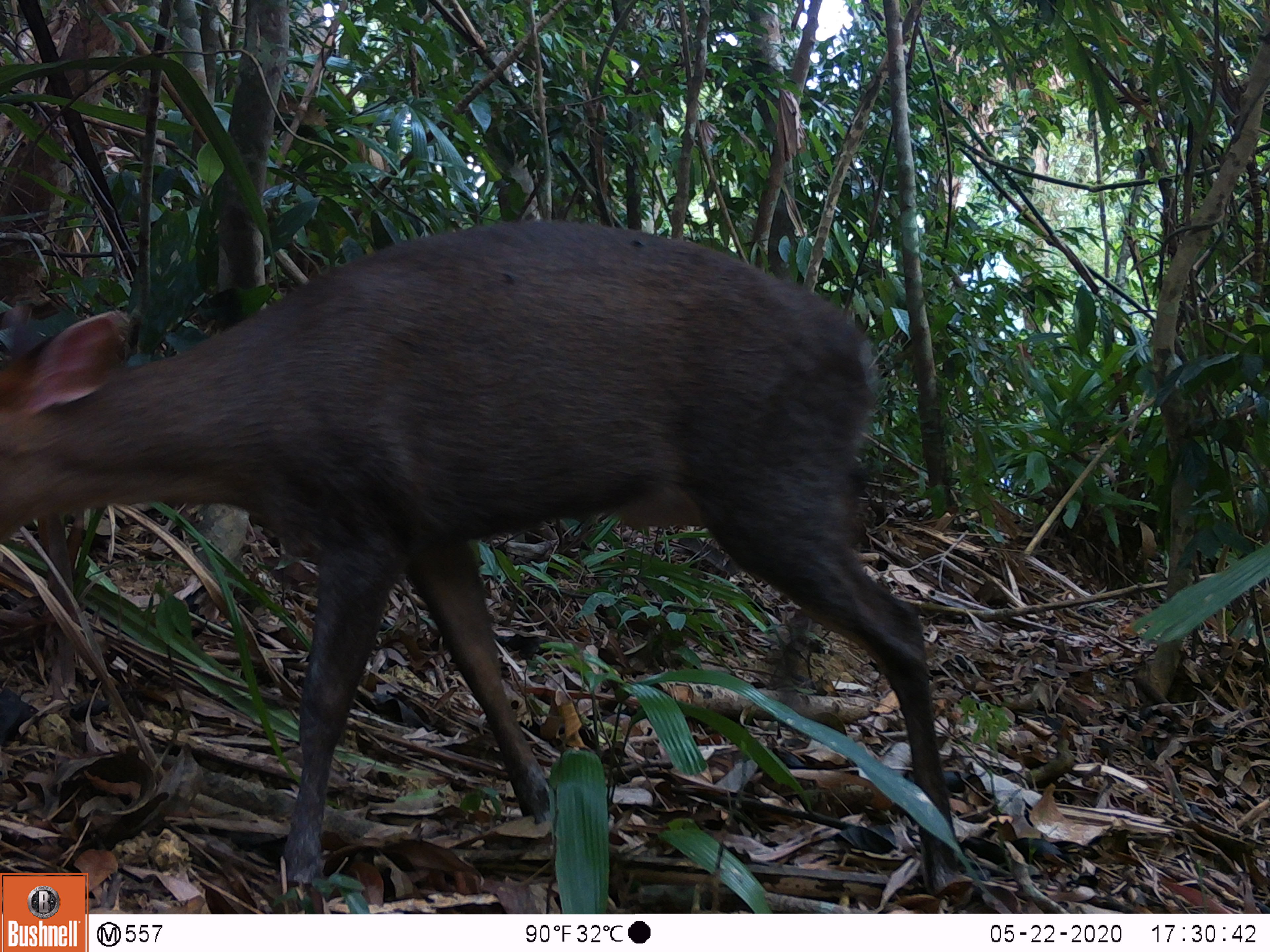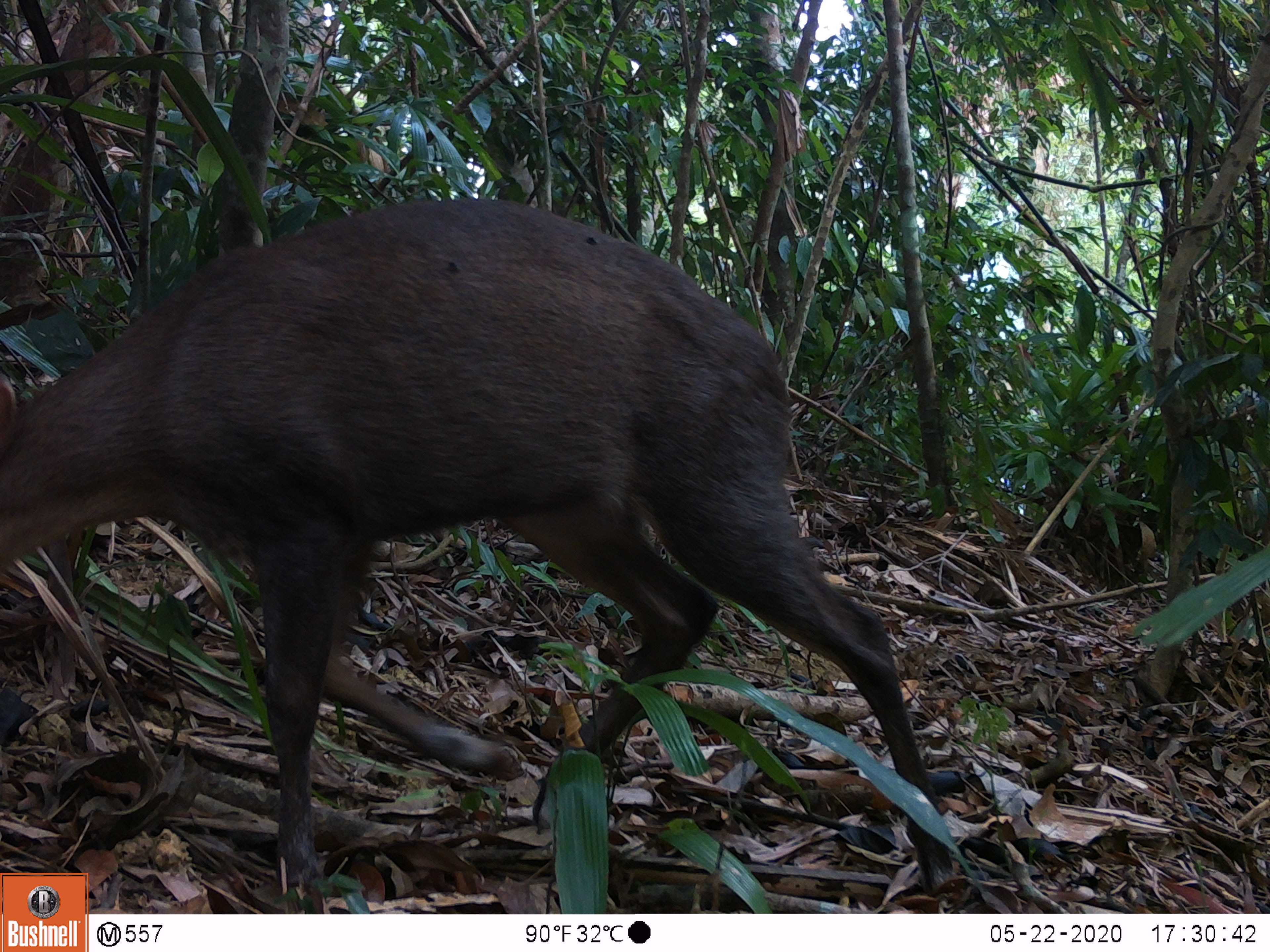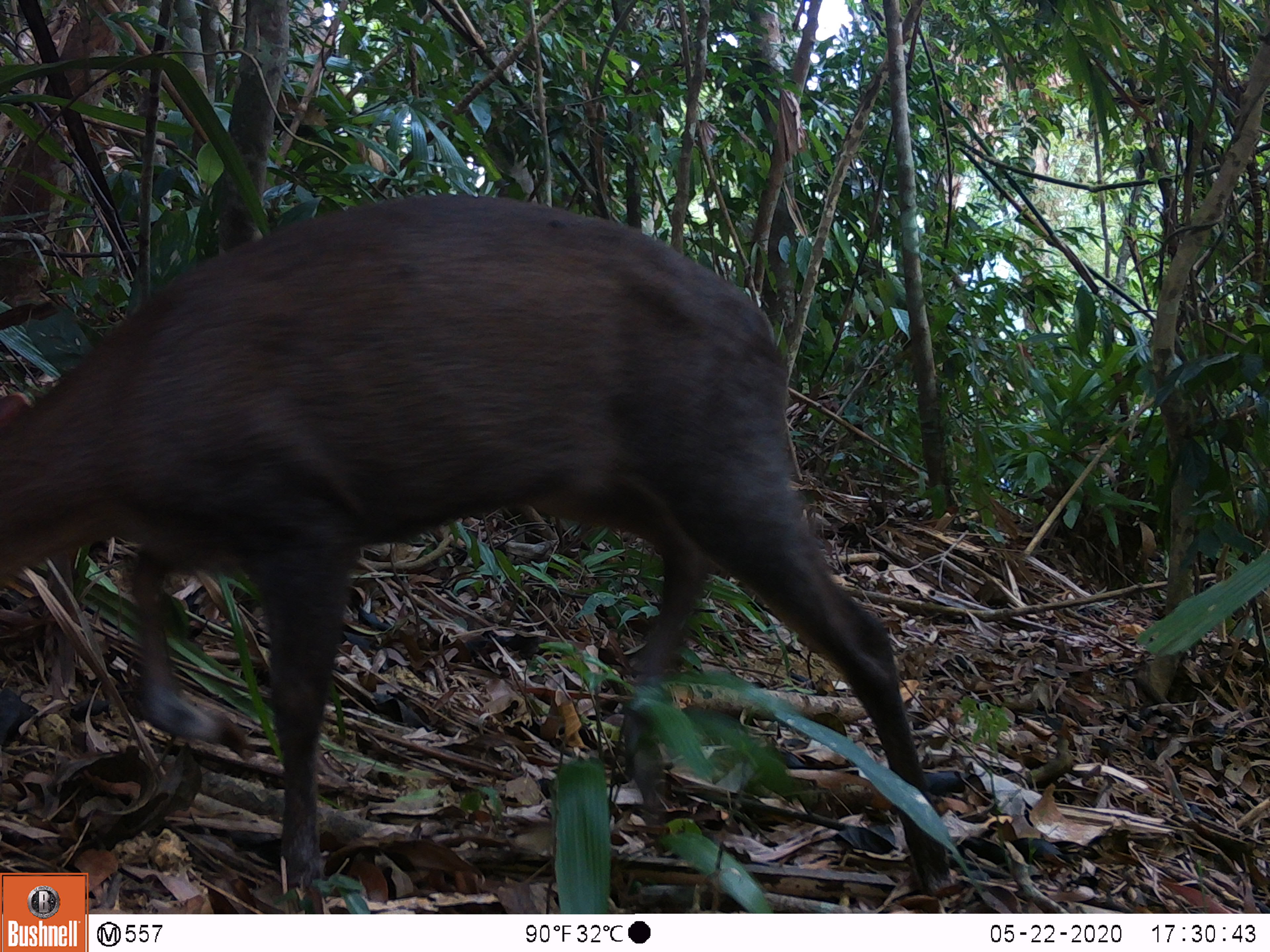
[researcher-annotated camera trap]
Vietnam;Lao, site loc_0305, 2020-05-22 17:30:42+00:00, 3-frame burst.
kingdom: Animalia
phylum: Chordata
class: Mammalia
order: Artiodactyla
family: Cervidae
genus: Muntiacus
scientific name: Muntiacus rooseveltorum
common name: roosevelt's muntjac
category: roosevelts muntjac group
Roosevelts muntjac group (roosevelt's muntjac) (Muntiacus rooseveltorum). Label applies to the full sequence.